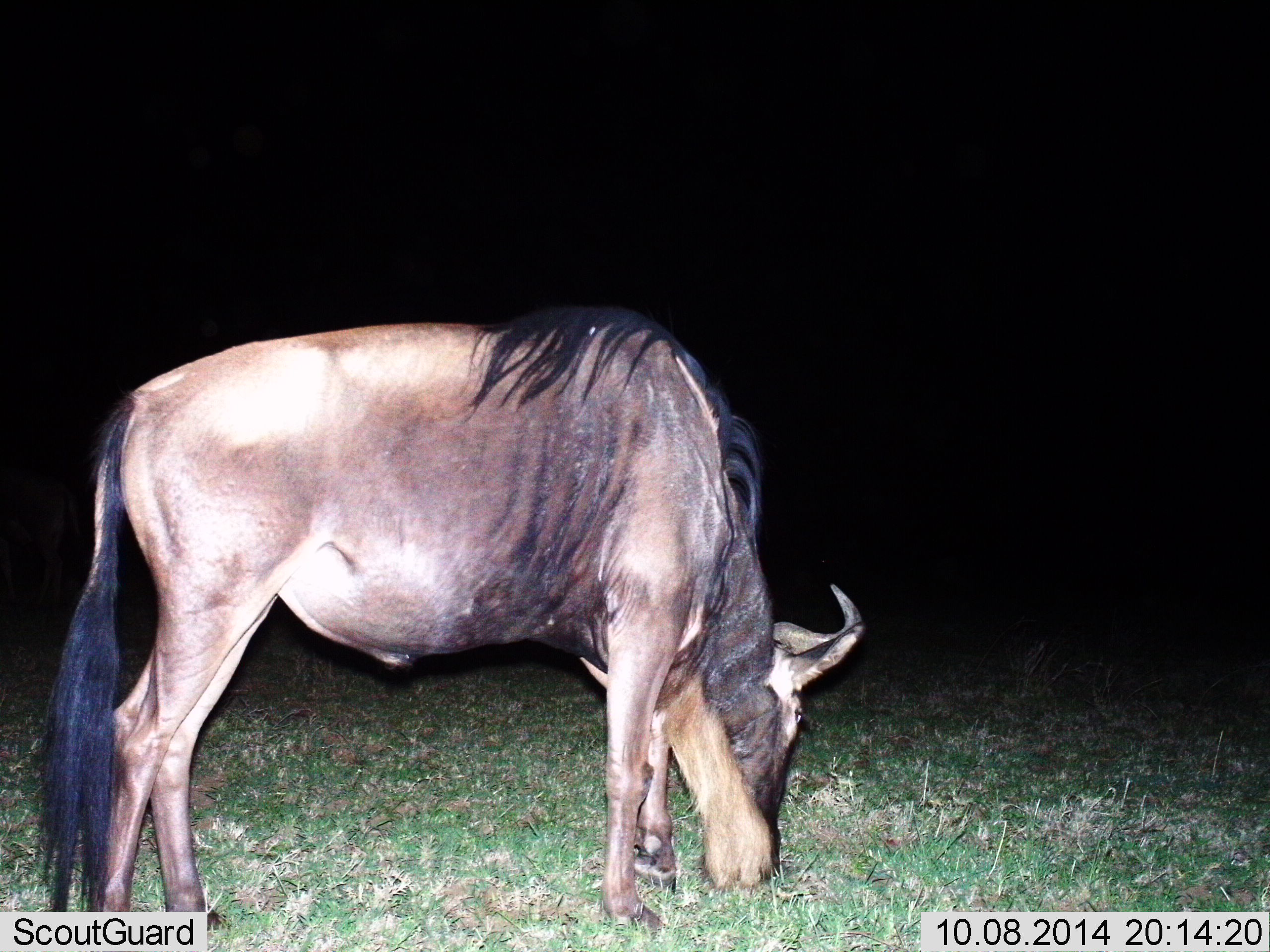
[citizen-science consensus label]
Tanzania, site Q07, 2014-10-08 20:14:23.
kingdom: Animalia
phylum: Chordata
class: Mammalia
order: Artiodactyla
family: Bovidae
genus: Connochaetes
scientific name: Connochaetes taurinus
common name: blue wildebeest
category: wildebeest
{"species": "wildebeest (blue wildebeest) (Connochaetes taurinus)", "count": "1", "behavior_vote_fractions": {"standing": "10%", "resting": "0%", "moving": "0%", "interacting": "0%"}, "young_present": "0%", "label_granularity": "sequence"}